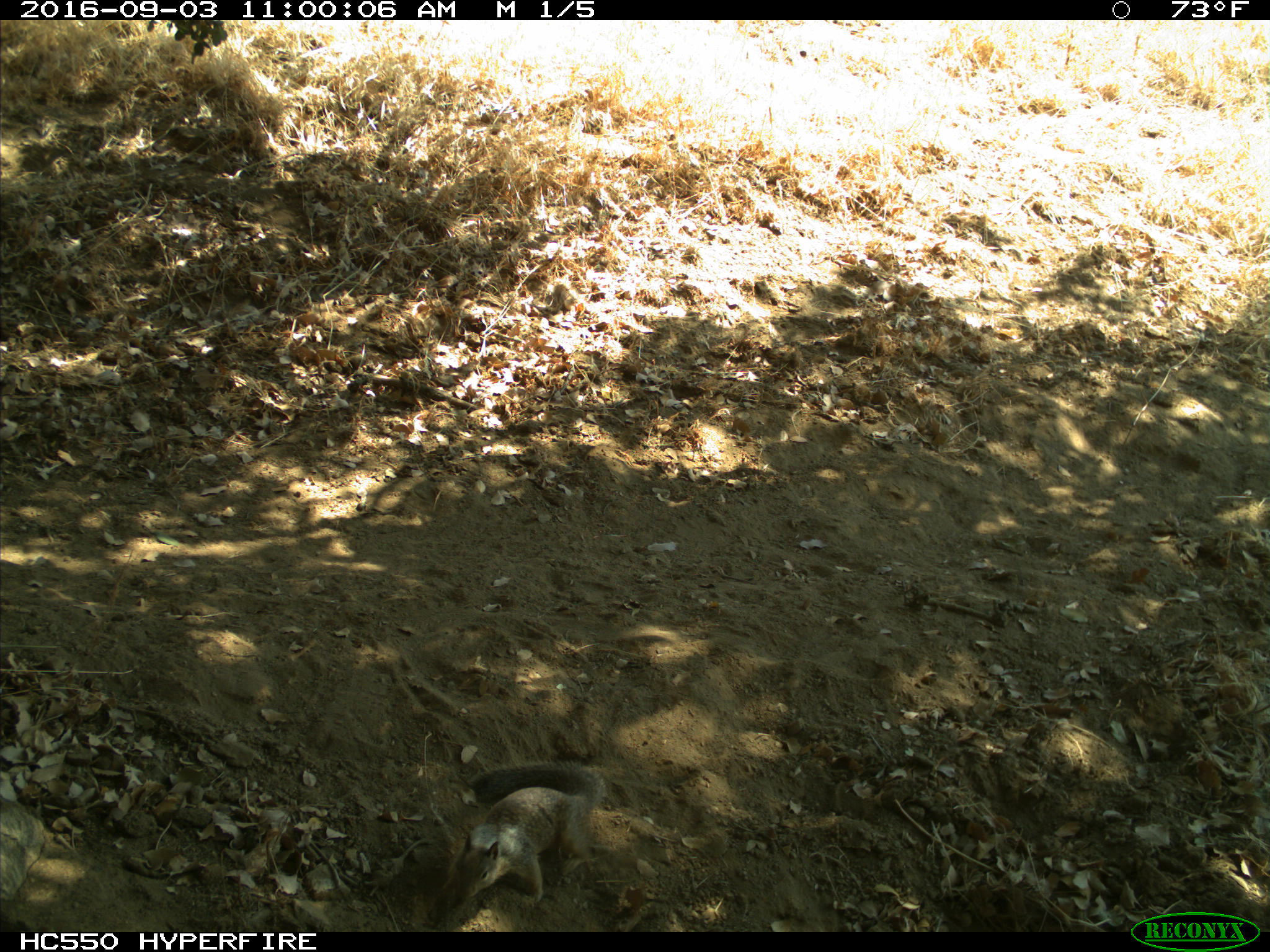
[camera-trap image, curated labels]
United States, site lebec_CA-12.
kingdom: Animalia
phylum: Chordata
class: Mammalia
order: Rodentia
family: Sciuridae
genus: Otospermophilus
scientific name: Otospermophilus beecheyi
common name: california ground squirrel